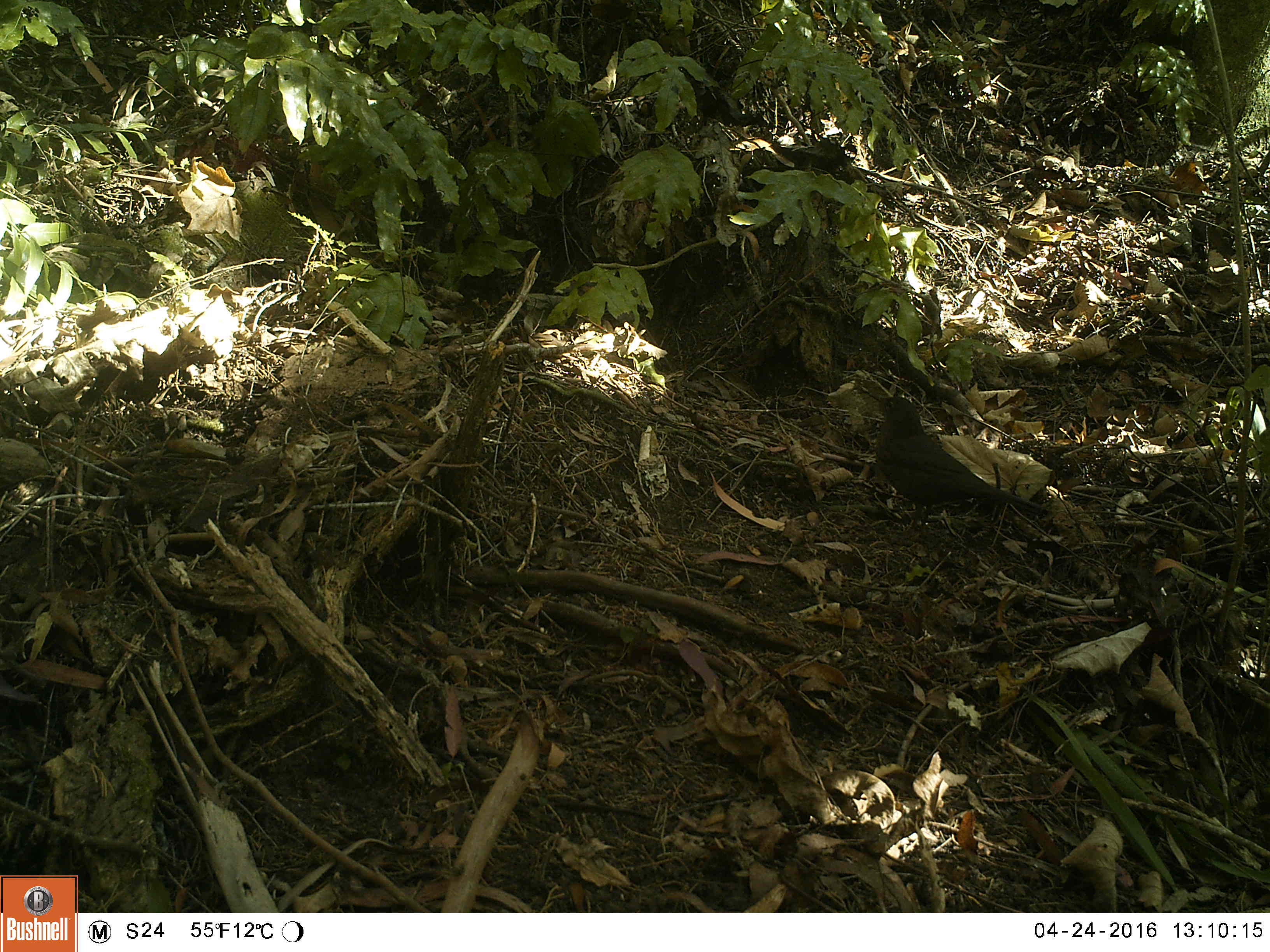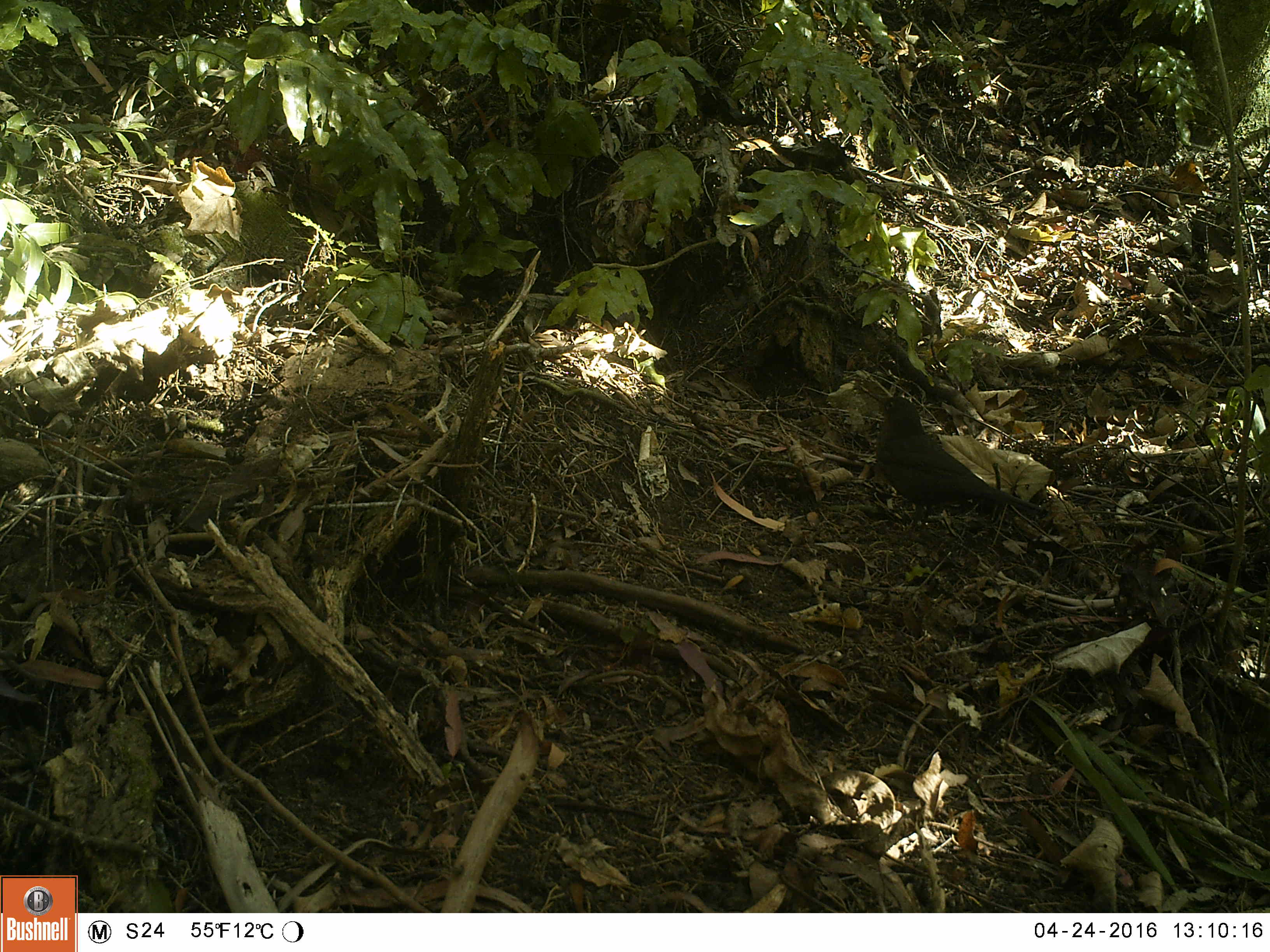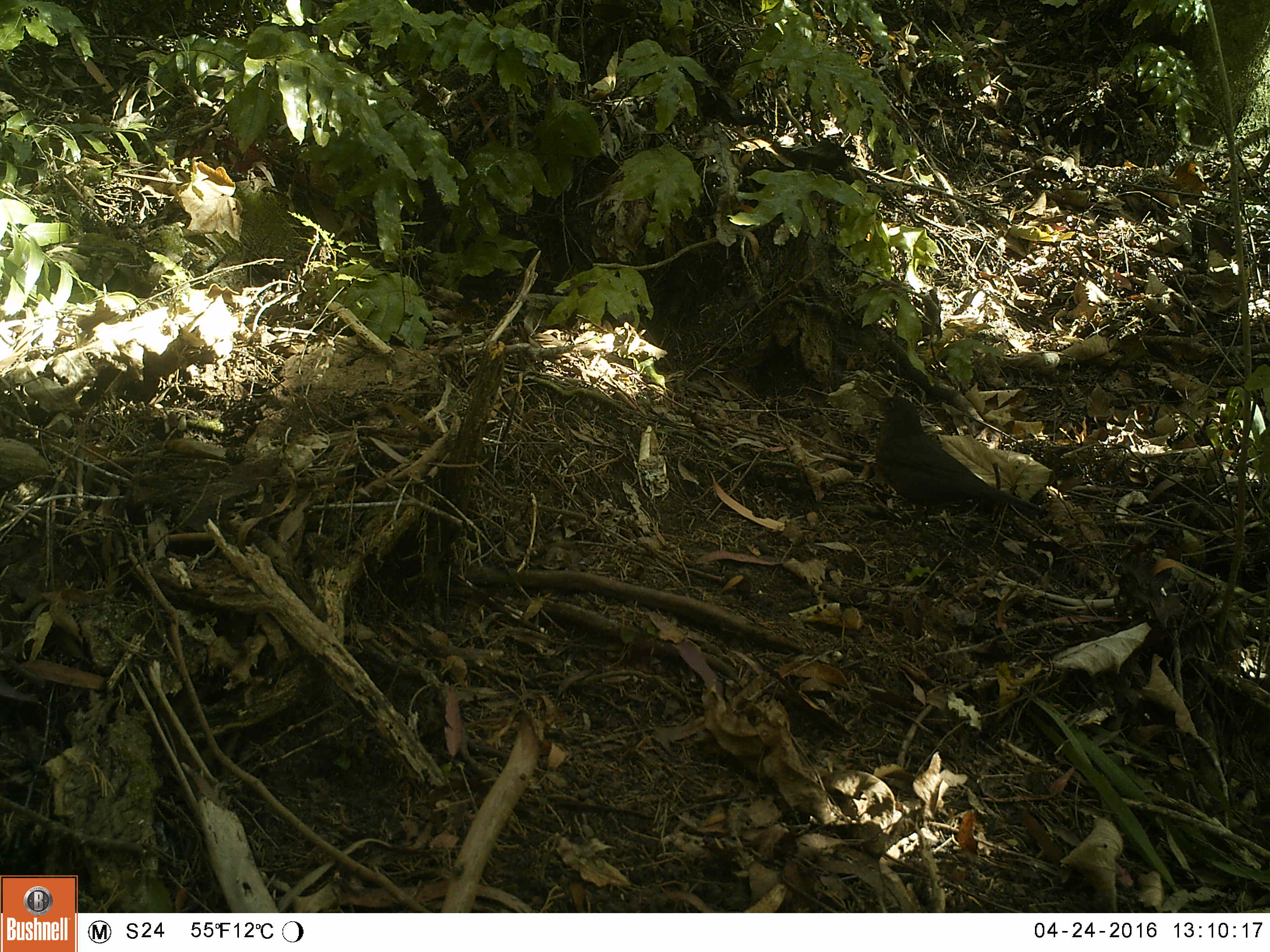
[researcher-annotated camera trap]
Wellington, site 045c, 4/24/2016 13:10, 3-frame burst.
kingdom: Animalia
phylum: Chordata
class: Aves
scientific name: Aves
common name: bird